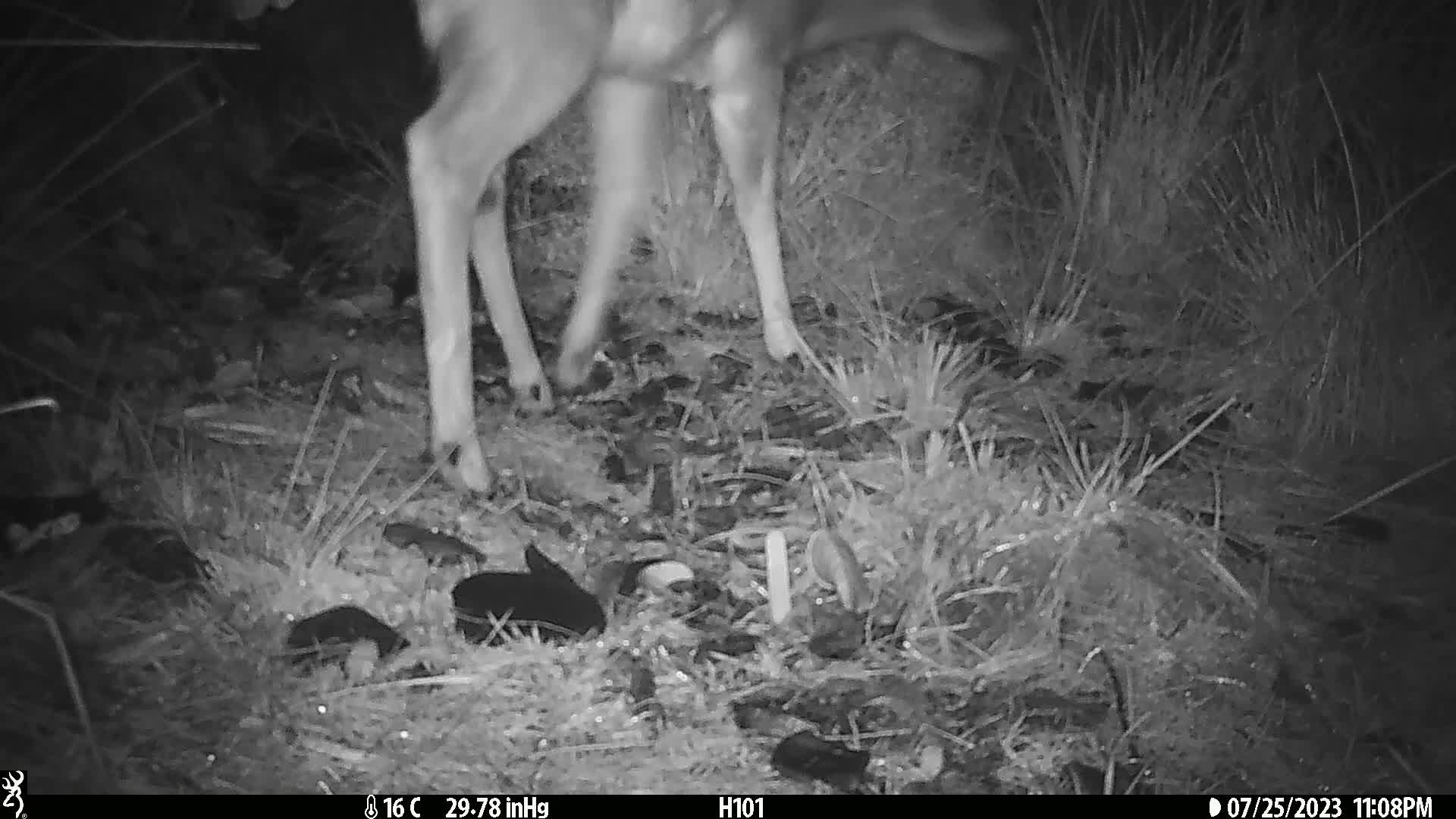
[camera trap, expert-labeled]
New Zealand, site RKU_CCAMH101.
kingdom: Animalia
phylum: Chordata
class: Mammalia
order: Artiodactyla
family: Cervidae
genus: Odocoileus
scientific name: Odocoileus virginianus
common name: white-tailed deer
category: white tailed deer